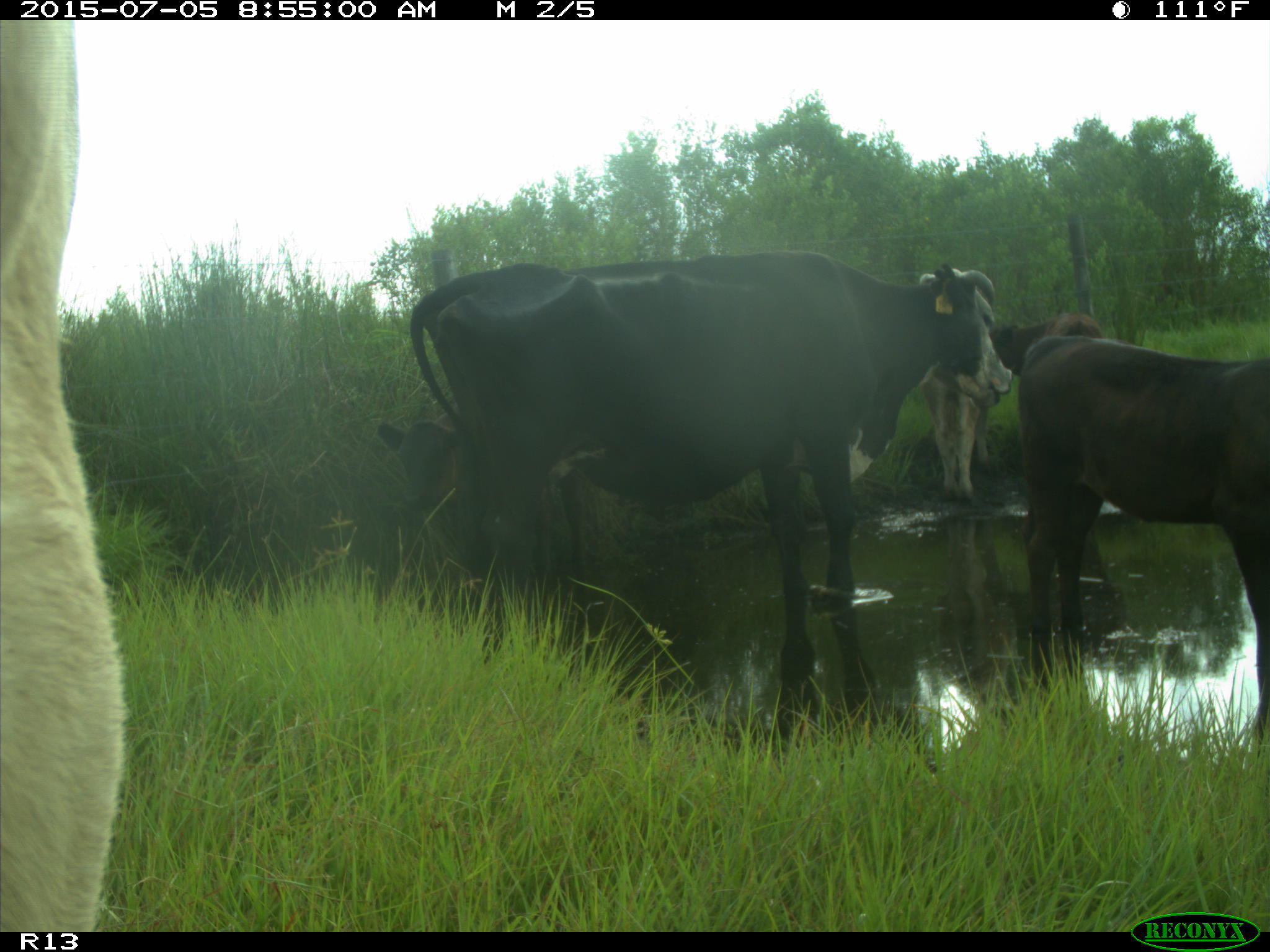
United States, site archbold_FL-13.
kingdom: Animalia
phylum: Chordata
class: Mammalia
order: Artiodactyla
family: Bovidae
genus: Bos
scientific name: Bos taurus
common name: domestic cow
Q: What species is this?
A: Bos taurus (domestic cow).